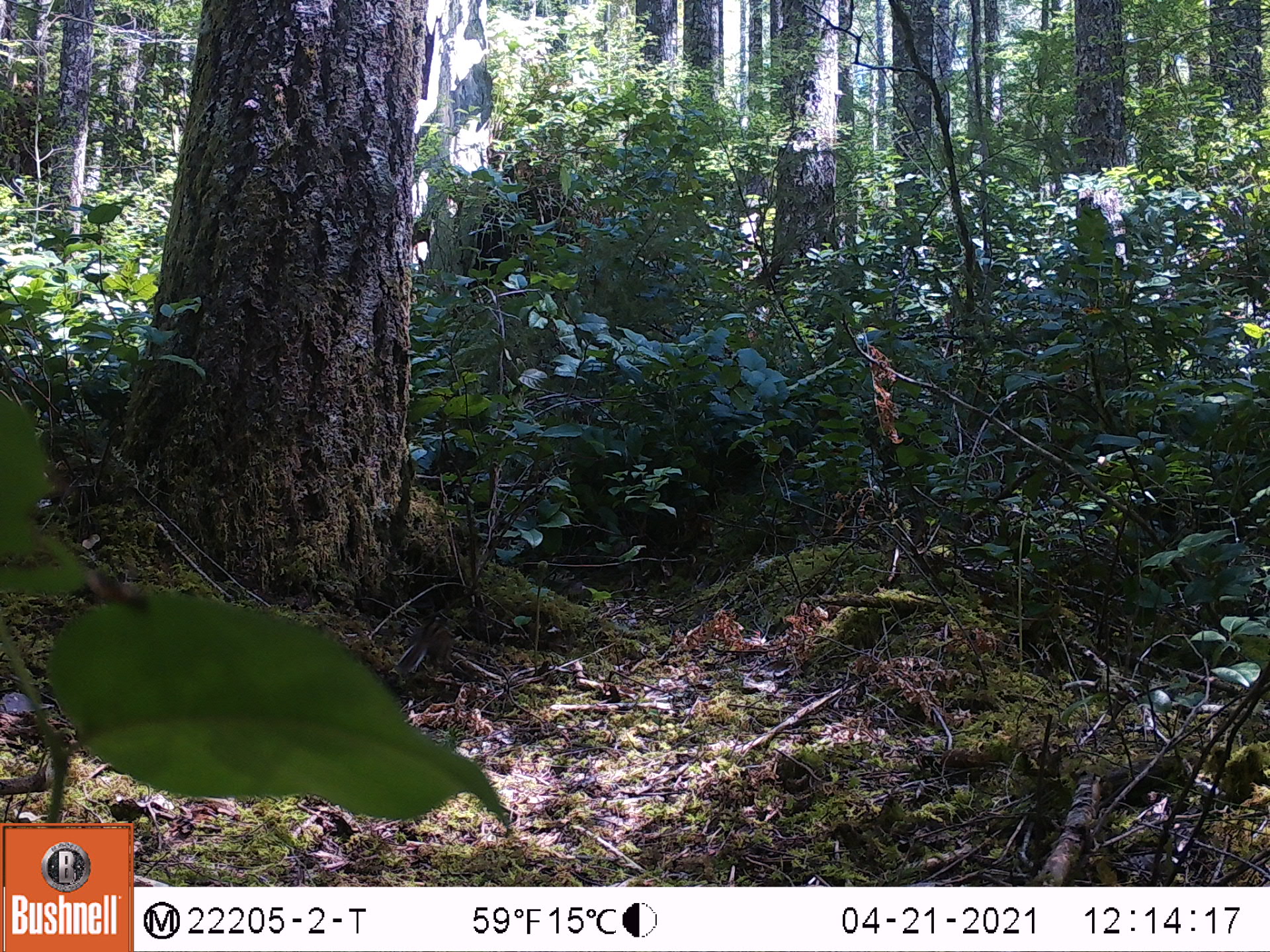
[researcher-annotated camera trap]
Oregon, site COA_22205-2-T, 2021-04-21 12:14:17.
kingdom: Animalia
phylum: Chordata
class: Mammalia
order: Rodentia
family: Sciuridae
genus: Neotamias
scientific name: Neotamias townsendii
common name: townsend's chipmunk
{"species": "townsend's chipmunk (Neotamias townsendii)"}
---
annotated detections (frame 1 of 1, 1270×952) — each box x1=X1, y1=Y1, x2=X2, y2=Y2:
townsend's chipmunk: x1=367, y1=566, x2=494, y2=700